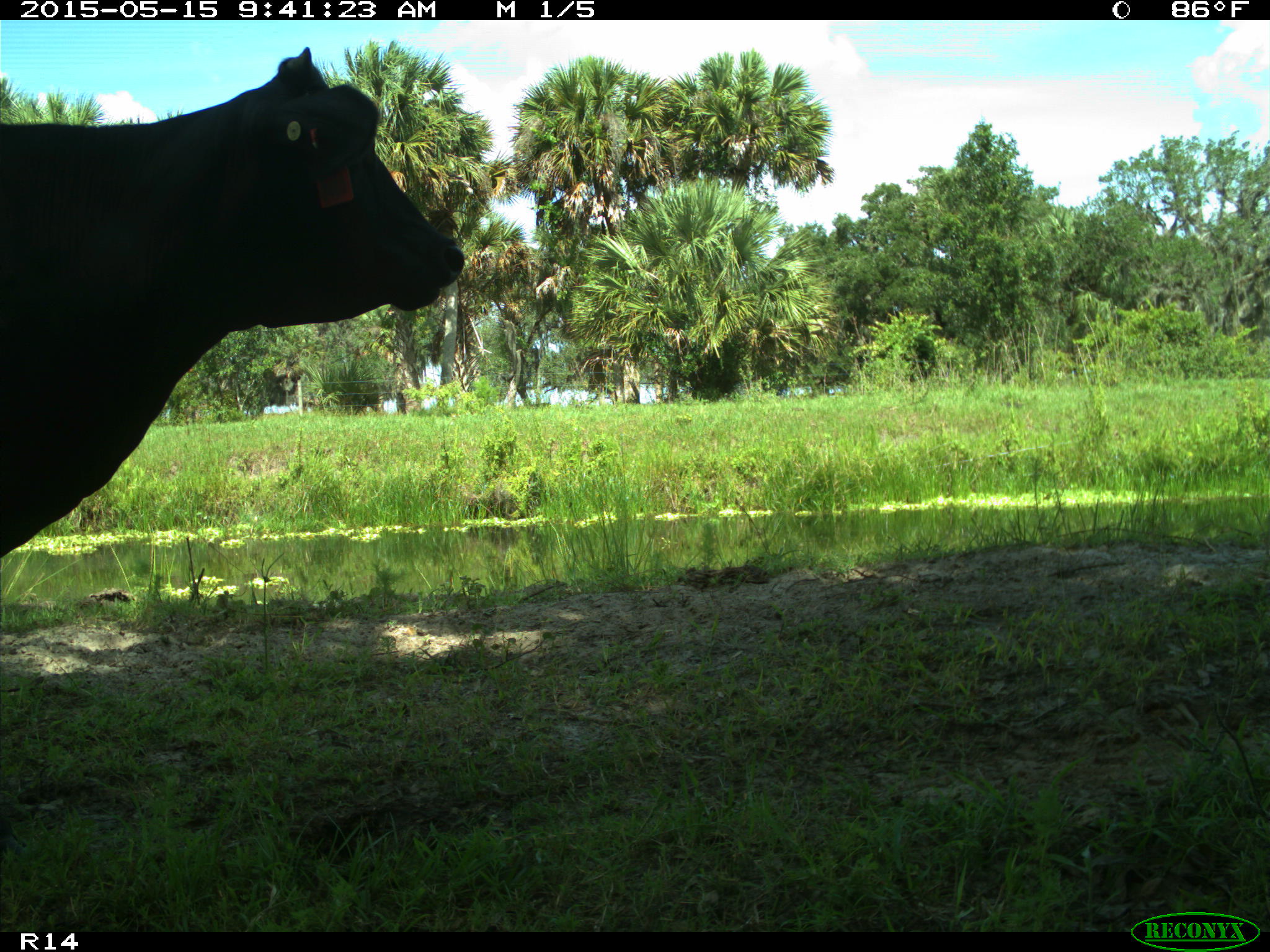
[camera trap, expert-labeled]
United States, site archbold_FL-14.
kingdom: Animalia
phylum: Chordata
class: Mammalia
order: Artiodactyla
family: Bovidae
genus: Bos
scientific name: Bos taurus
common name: domestic cow